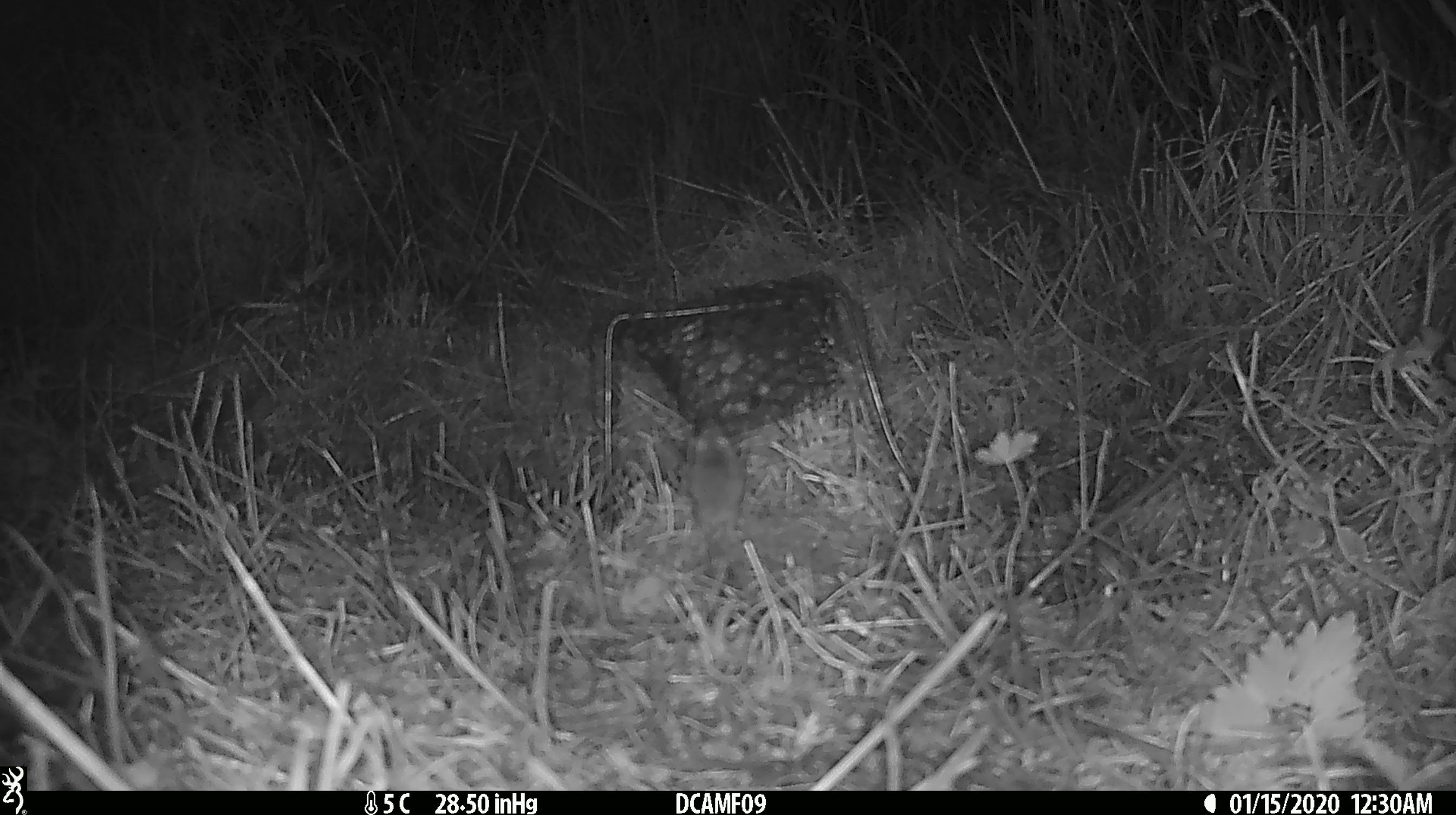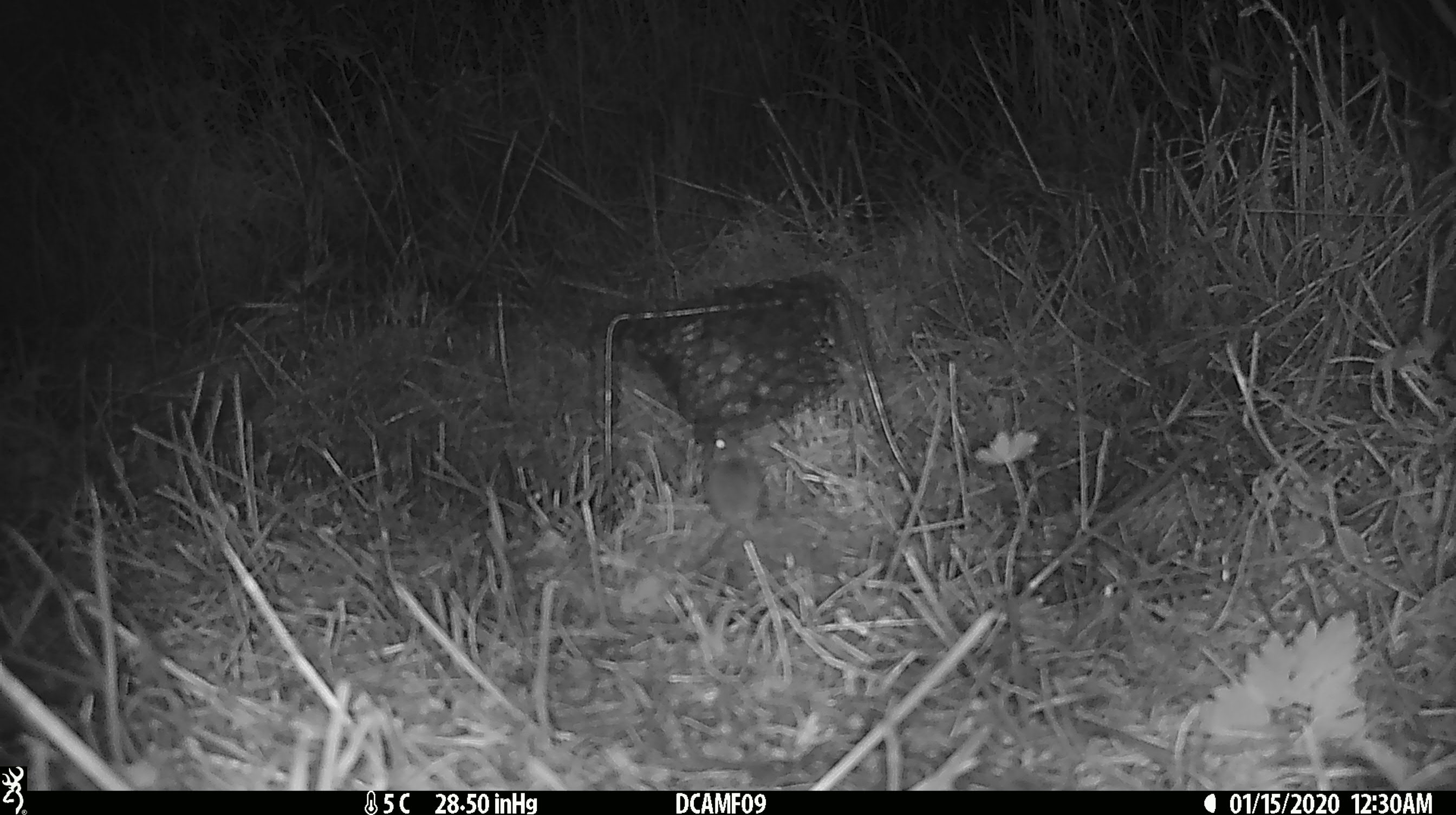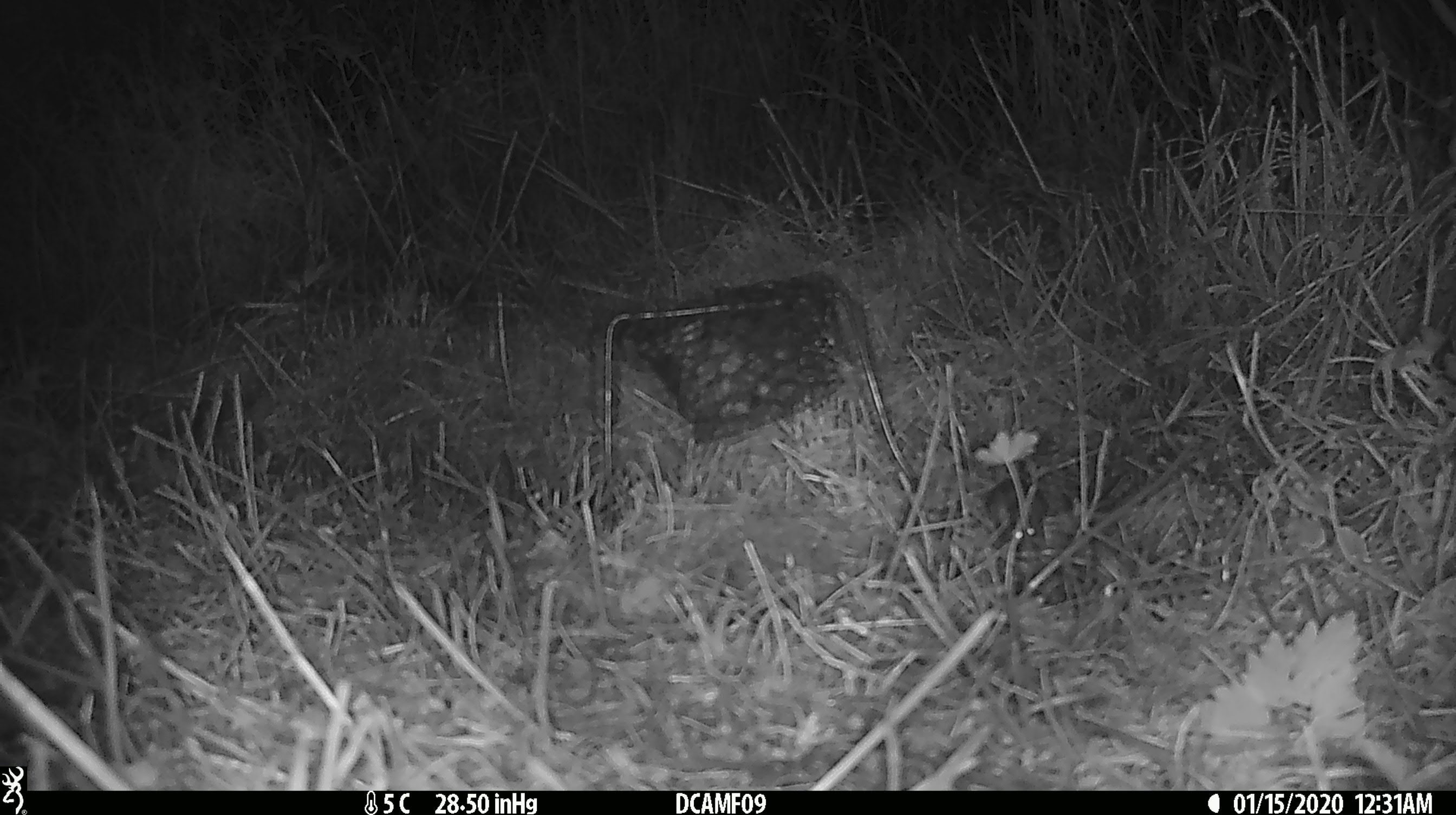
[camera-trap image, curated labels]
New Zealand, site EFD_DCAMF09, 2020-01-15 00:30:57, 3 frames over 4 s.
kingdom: Animalia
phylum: Chordata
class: Mammalia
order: Rodentia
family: Muridae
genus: Mus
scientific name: Mus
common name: mouse